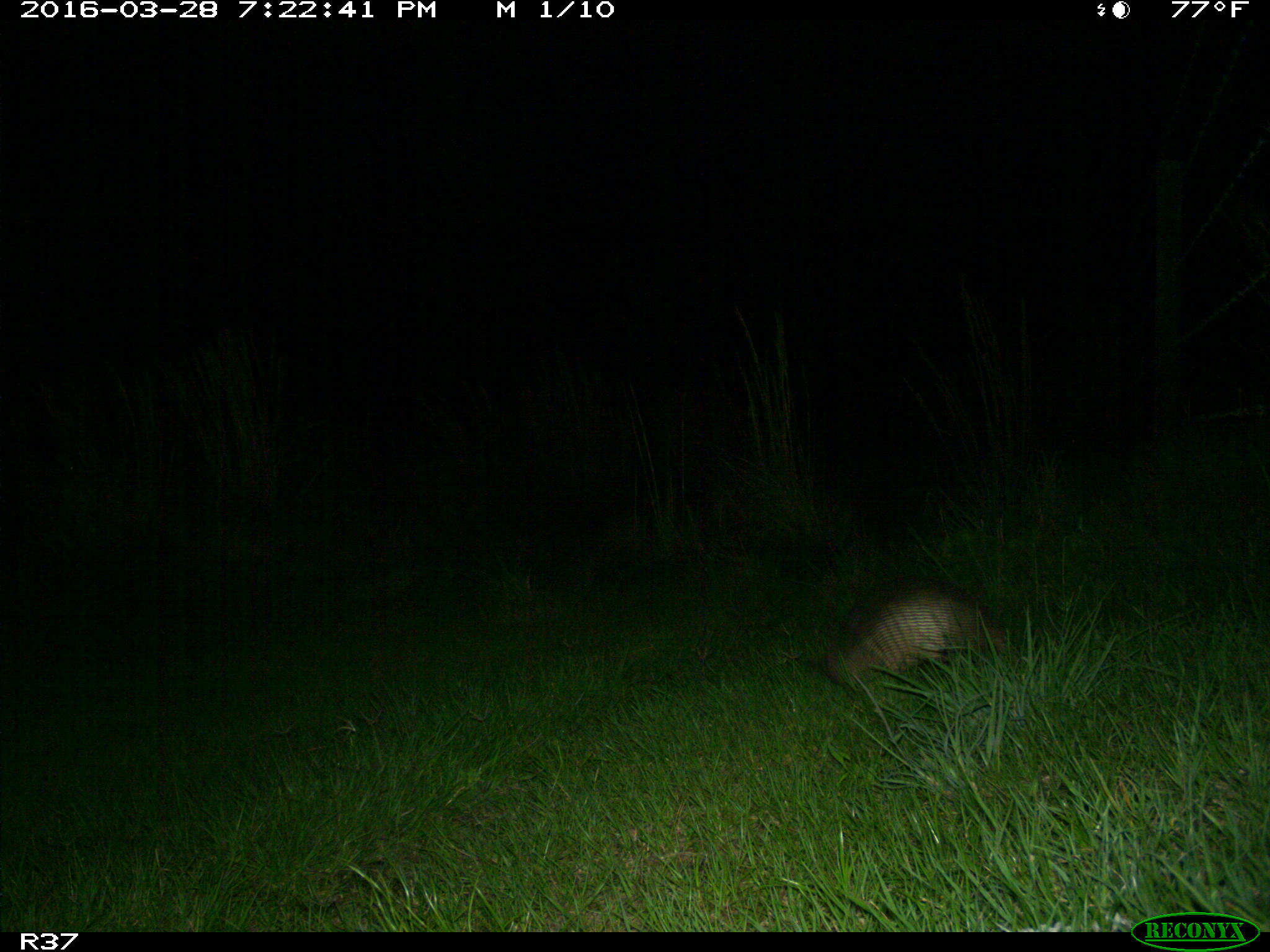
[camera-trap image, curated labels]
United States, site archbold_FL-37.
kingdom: Animalia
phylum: Chordata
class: Mammalia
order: Cingulata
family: Dasypodidae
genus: Dasypus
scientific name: Dasypus novemcinctus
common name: nine-banded armadillo